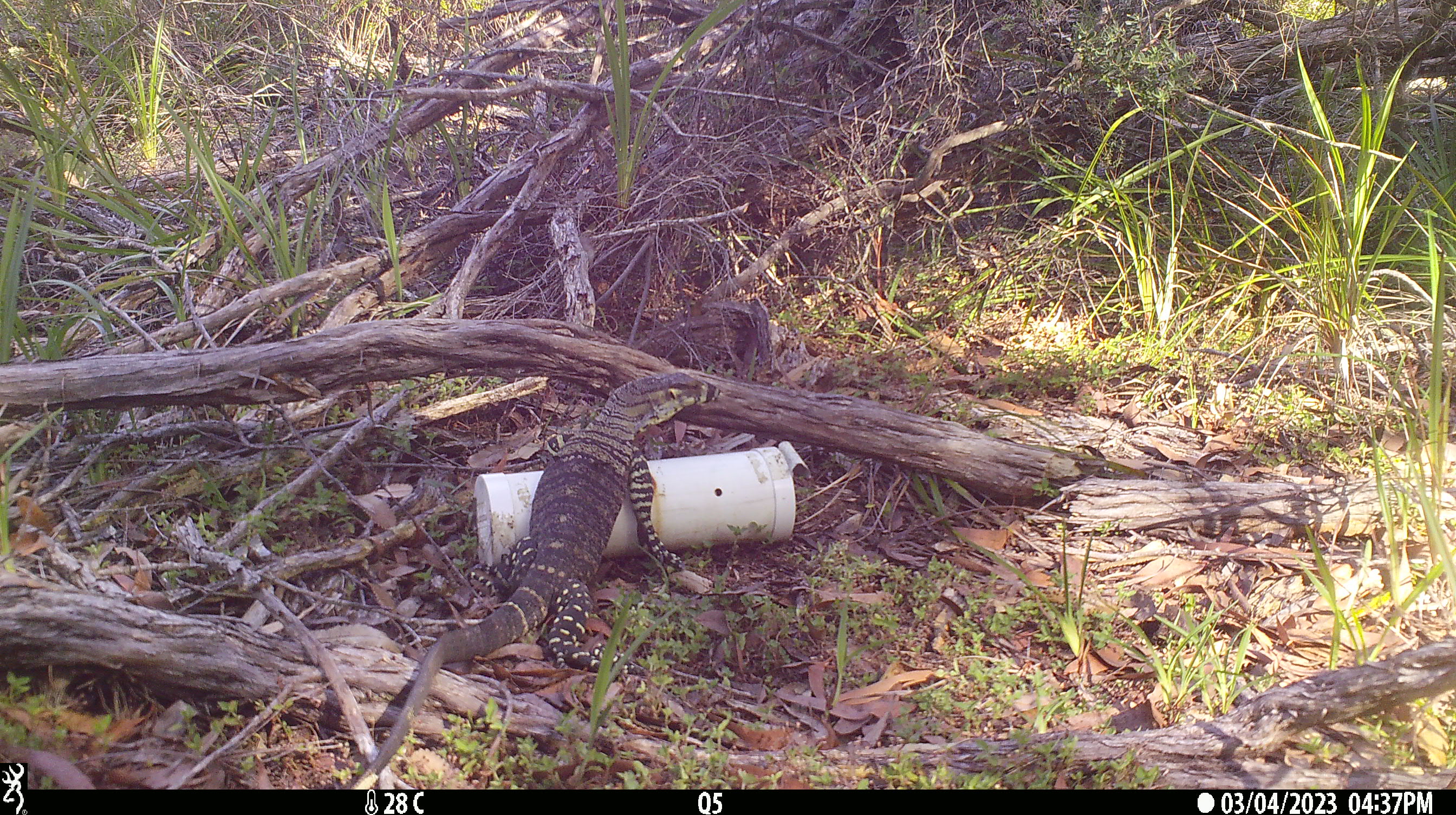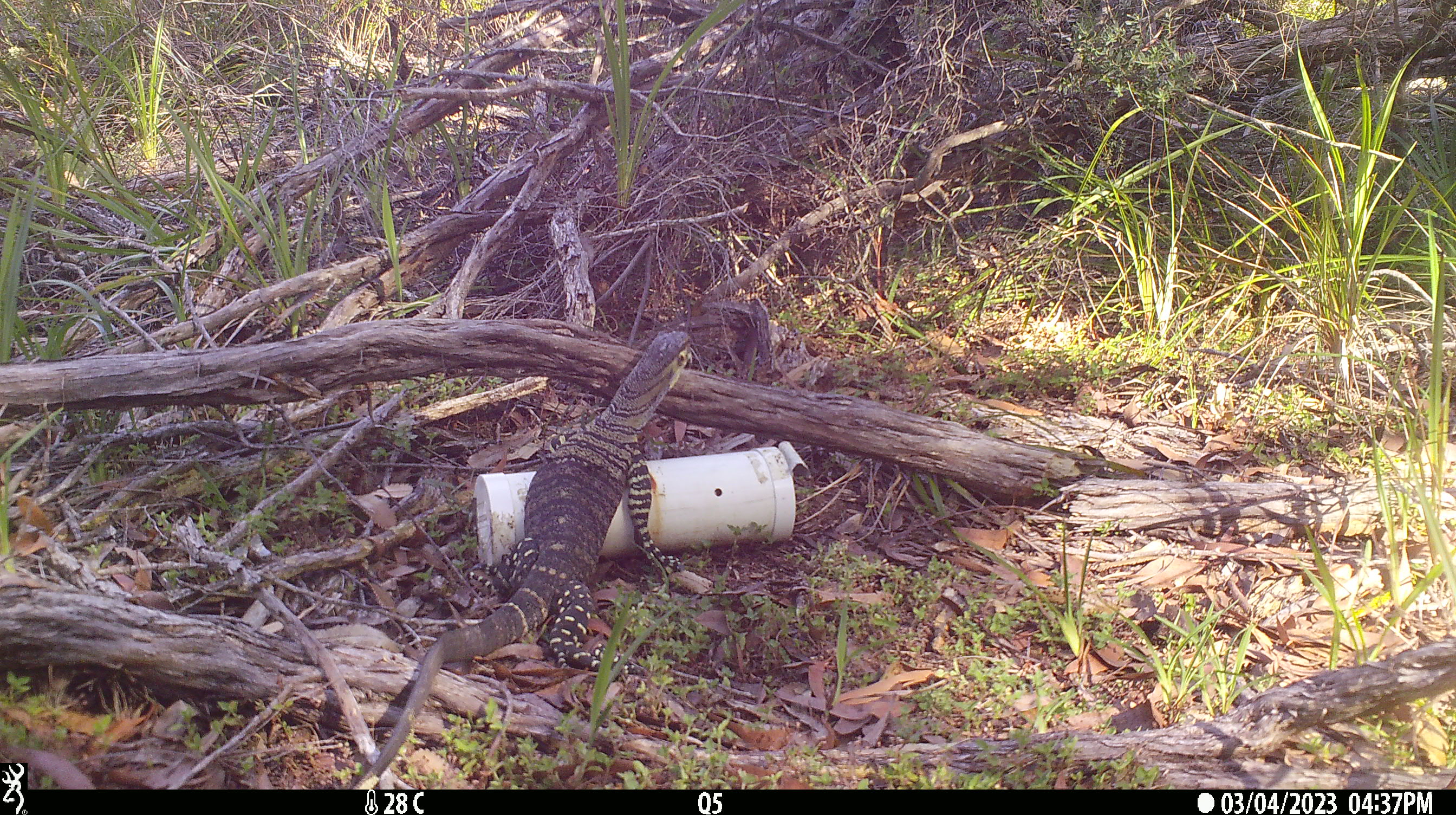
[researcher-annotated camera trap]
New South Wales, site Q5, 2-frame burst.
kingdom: Animalia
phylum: Chordata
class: Reptilia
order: Squamata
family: Varanidae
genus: Varanus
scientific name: Varanus varius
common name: lace monitor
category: goanna